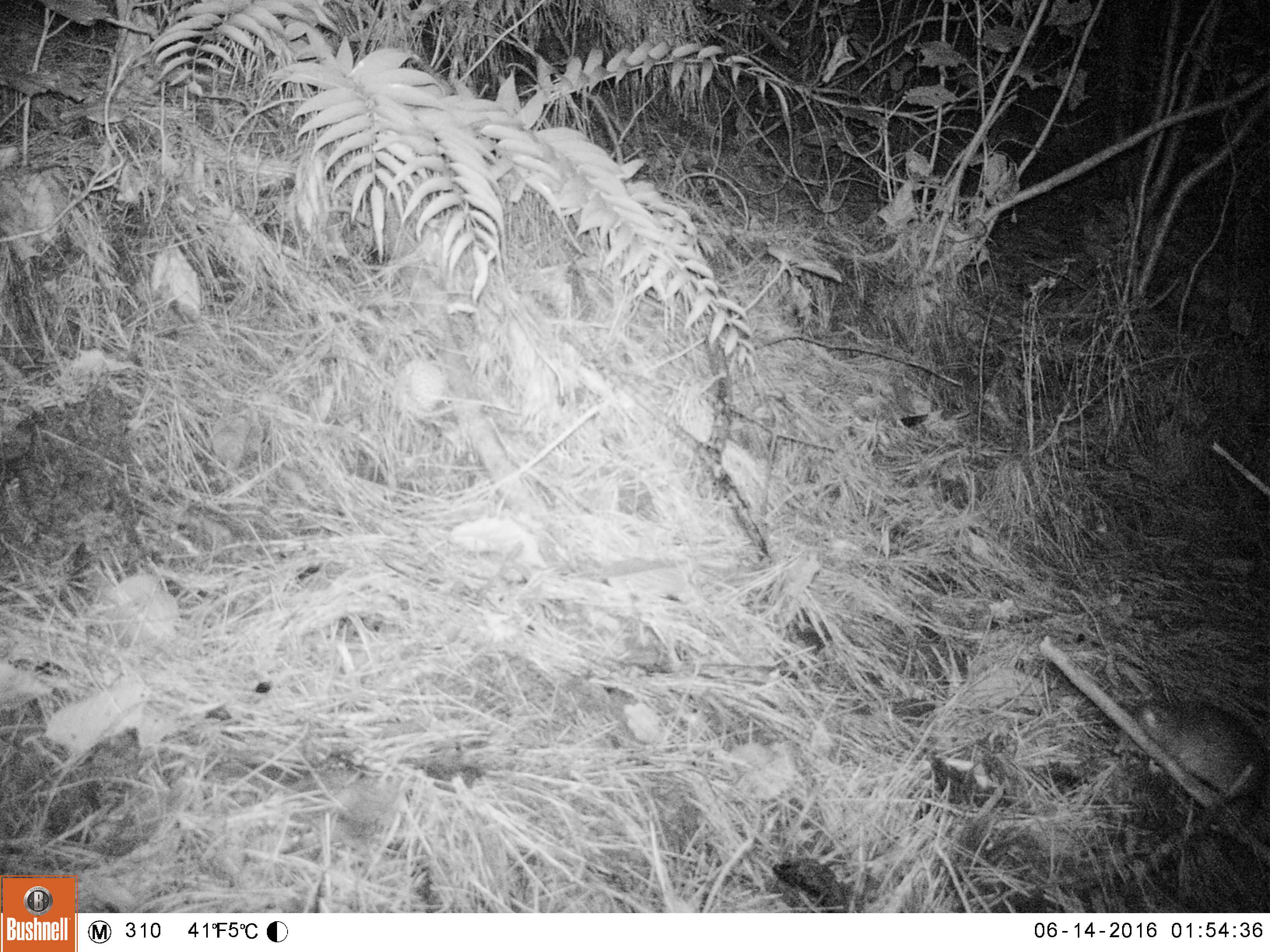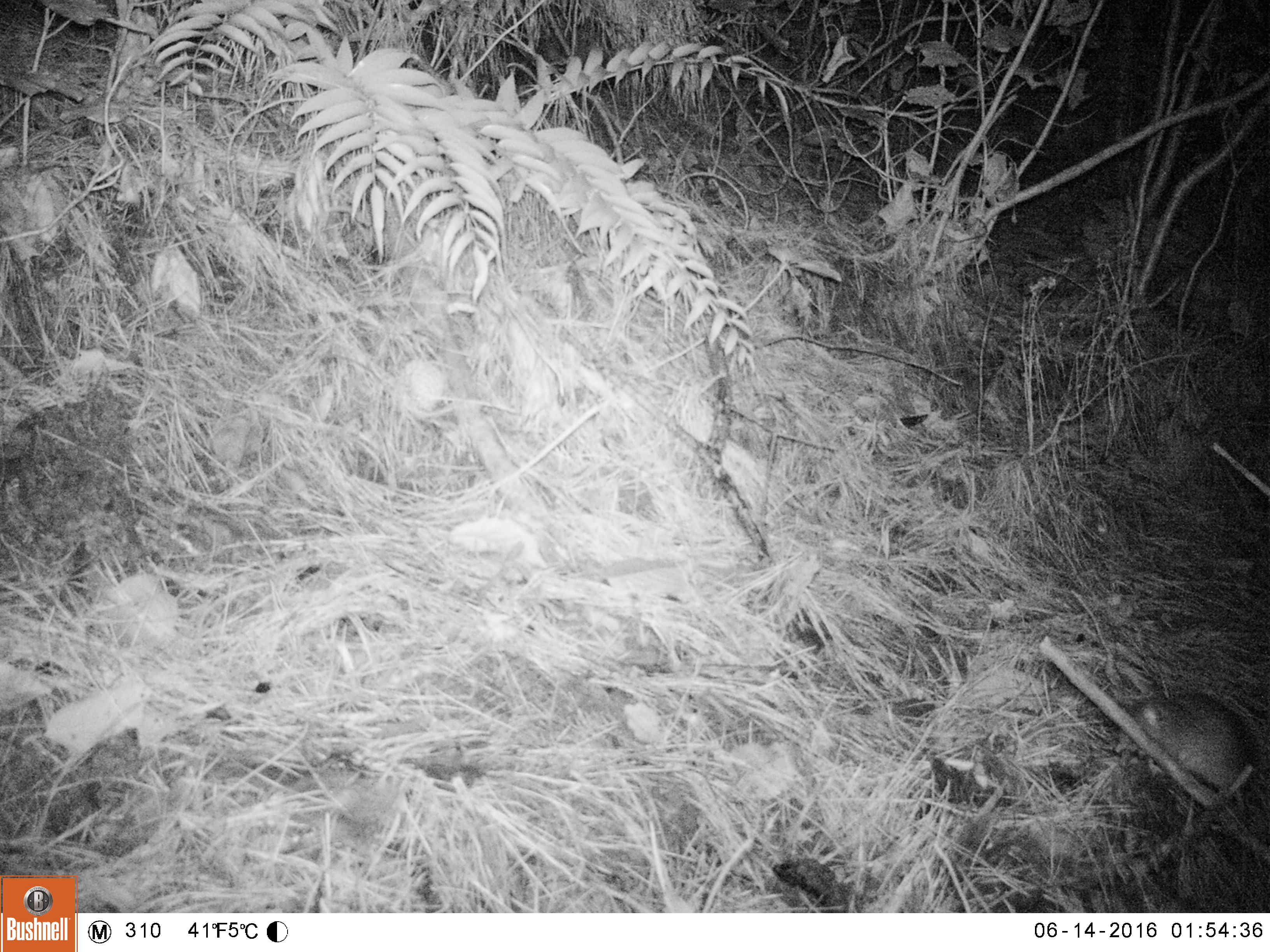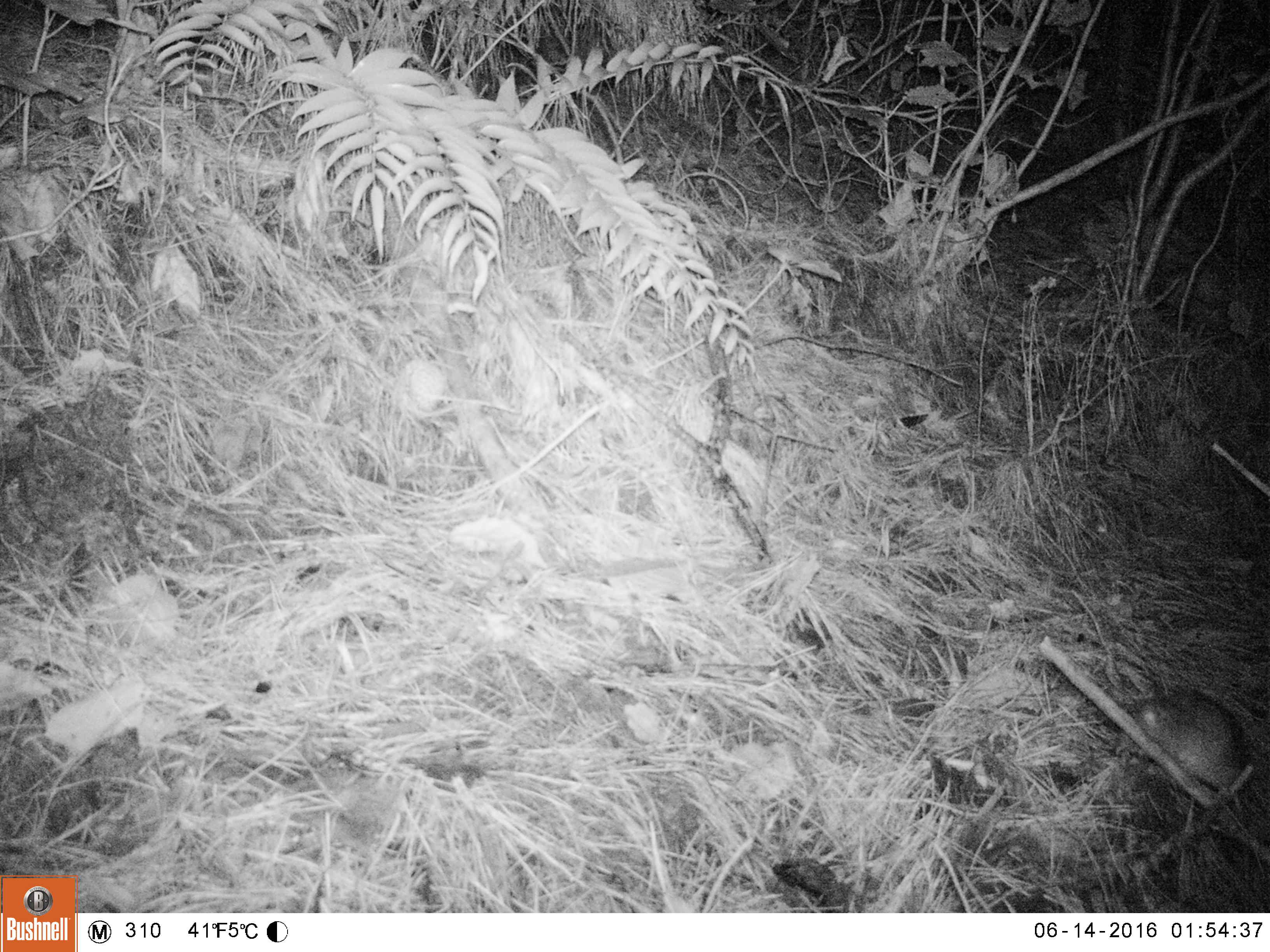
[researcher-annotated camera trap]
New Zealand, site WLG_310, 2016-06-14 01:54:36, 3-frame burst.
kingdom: Animalia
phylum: Chordata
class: Mammalia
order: Rodentia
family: Muridae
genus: Rattus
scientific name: Rattus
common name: rat